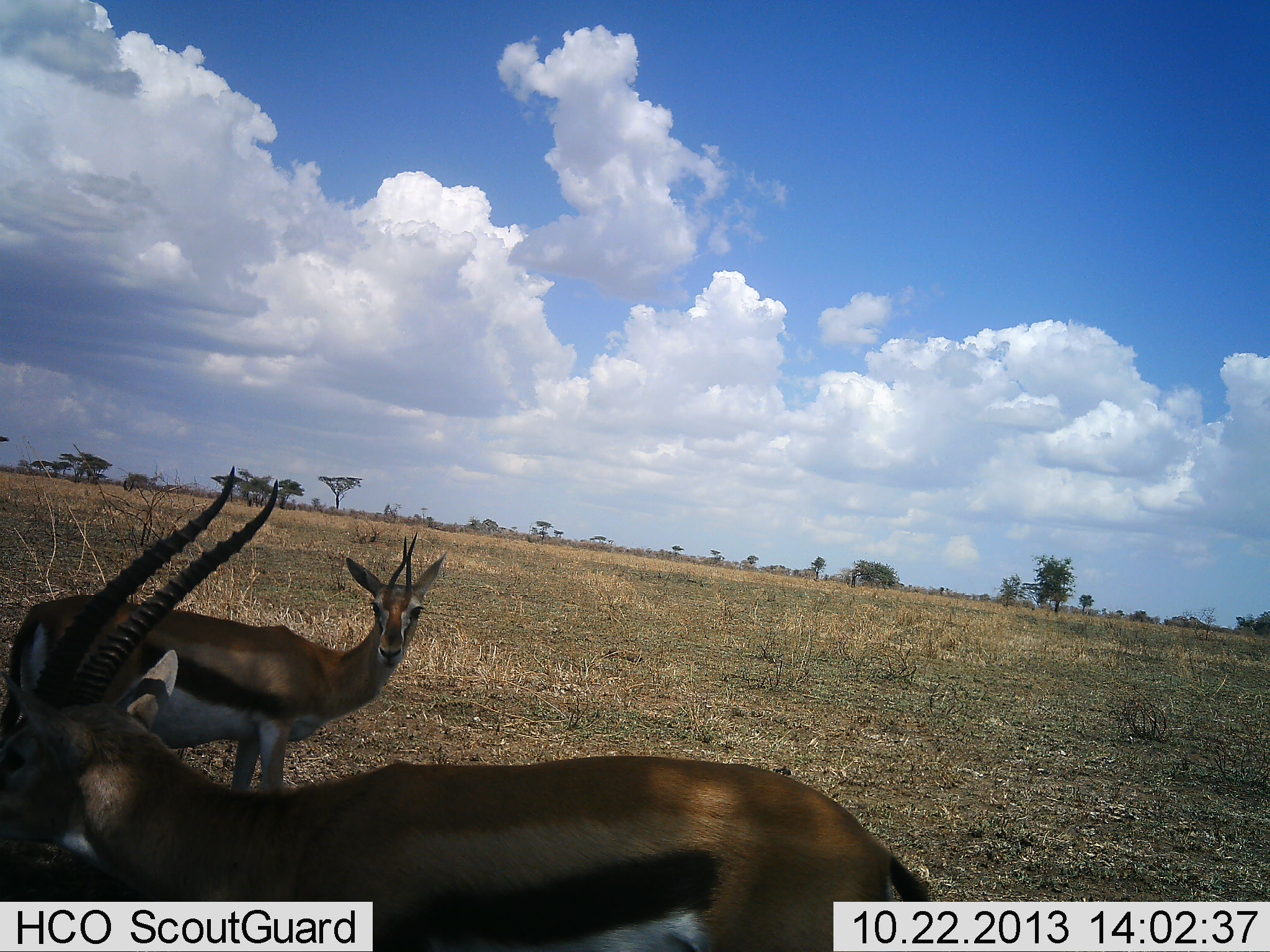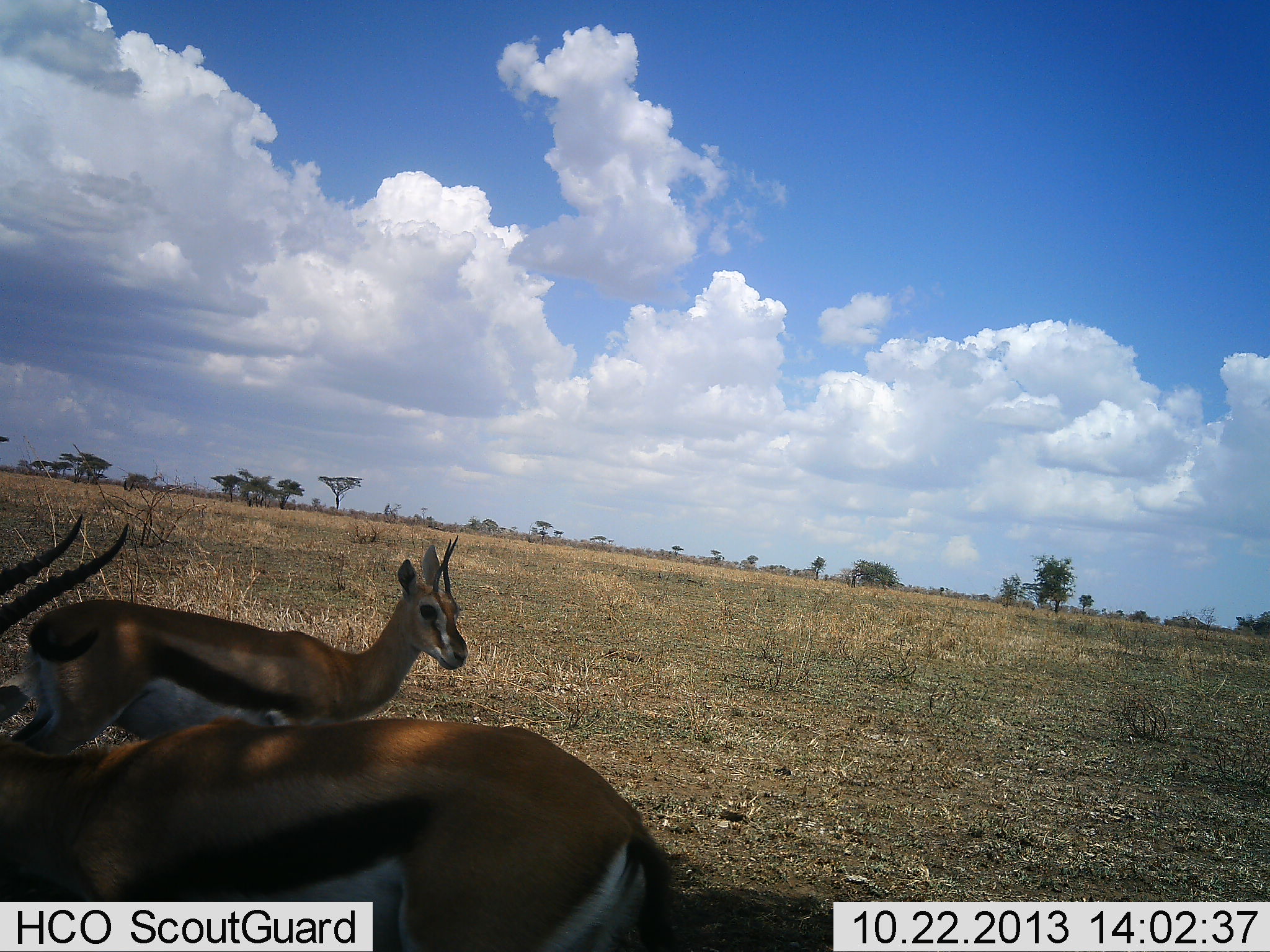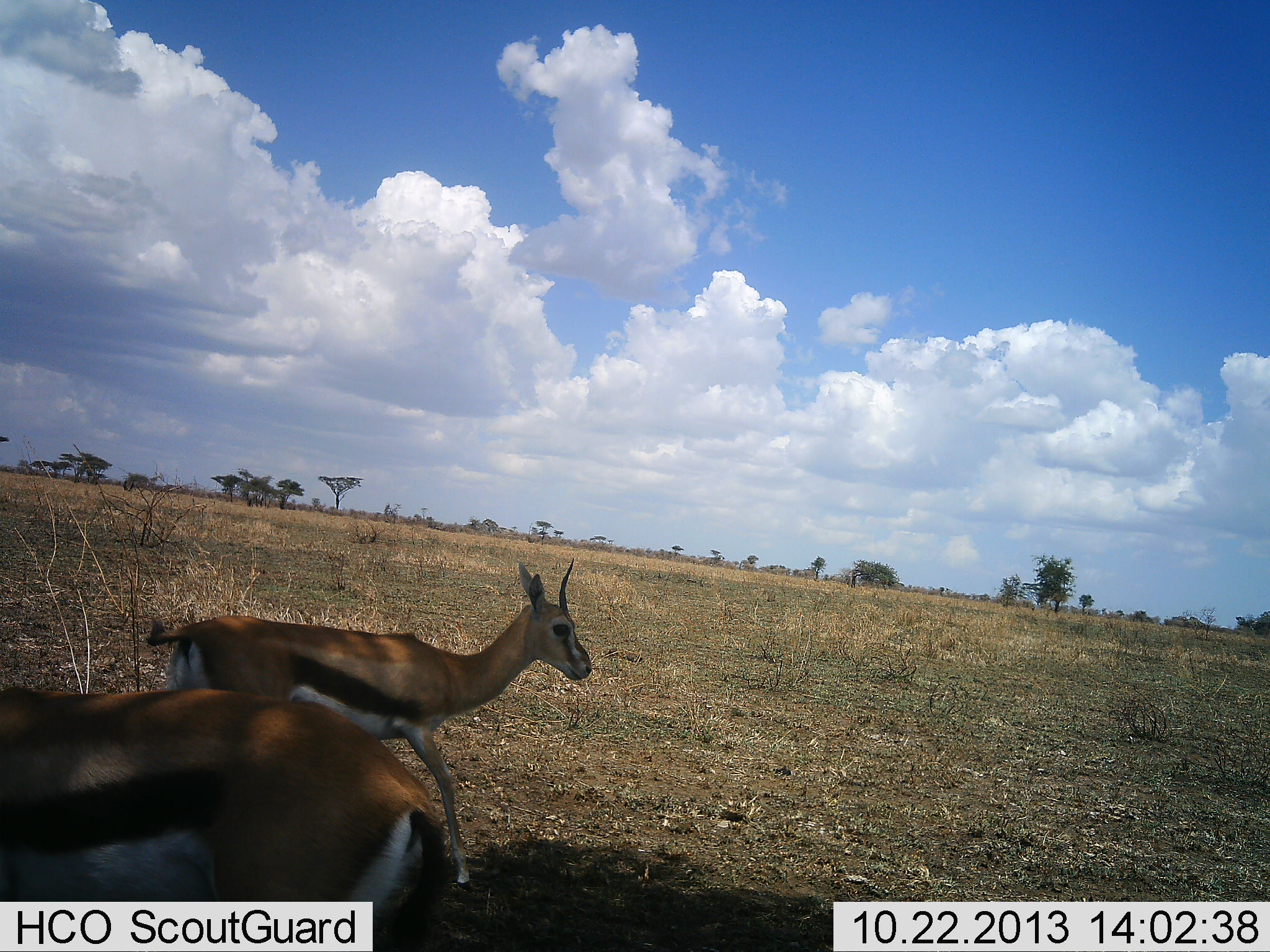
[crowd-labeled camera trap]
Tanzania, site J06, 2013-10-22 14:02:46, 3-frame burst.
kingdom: Animalia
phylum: Chordata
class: Mammalia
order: Artiodactyla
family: Bovidae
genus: Eudorcas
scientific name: Eudorcas thomsonii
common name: thomson's gazelle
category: gazellethomsons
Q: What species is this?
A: Gazellethomsons (thomson's gazelle) (Eudorcas thomsonii).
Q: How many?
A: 2.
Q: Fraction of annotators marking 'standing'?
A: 48%.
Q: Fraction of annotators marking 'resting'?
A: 0%.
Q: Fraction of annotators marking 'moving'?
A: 81%.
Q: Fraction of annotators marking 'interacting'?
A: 0%.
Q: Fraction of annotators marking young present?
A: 5%.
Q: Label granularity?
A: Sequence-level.